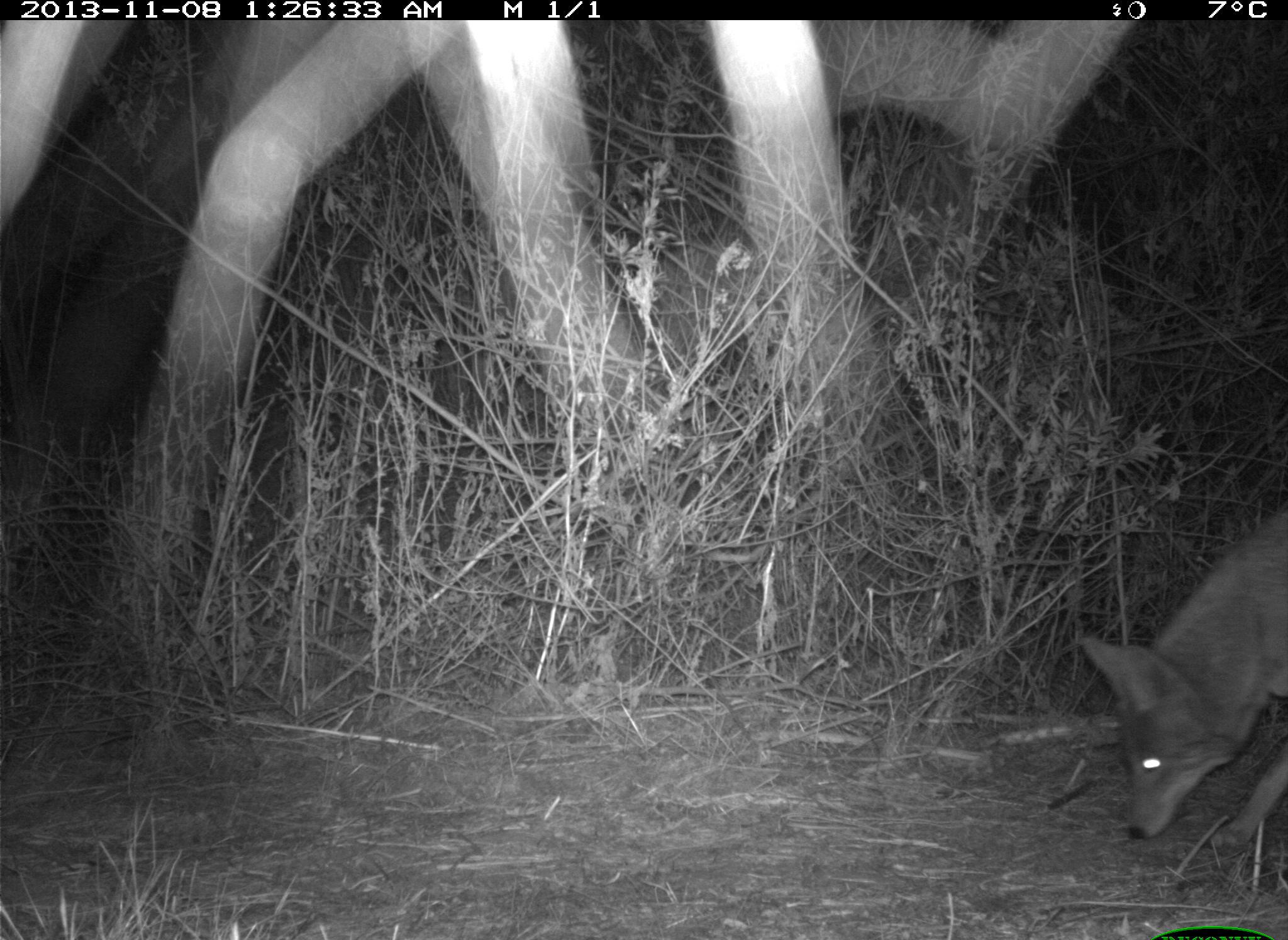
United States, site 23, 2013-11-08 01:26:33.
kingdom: Animalia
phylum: Chordata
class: Mammalia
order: Carnivora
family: Canidae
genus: Canis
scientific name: Canis latrans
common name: coyote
Coyote (Canis latrans).